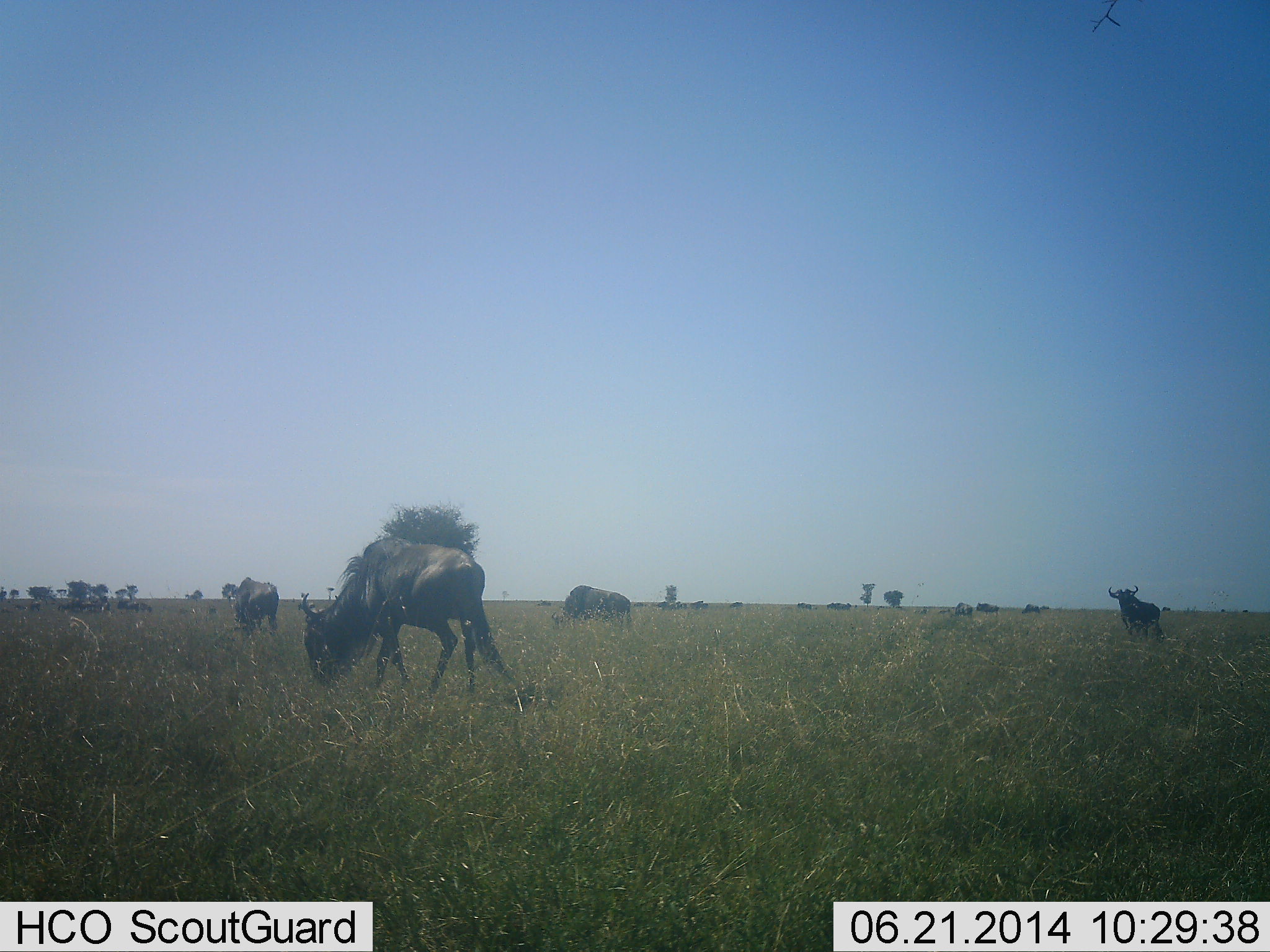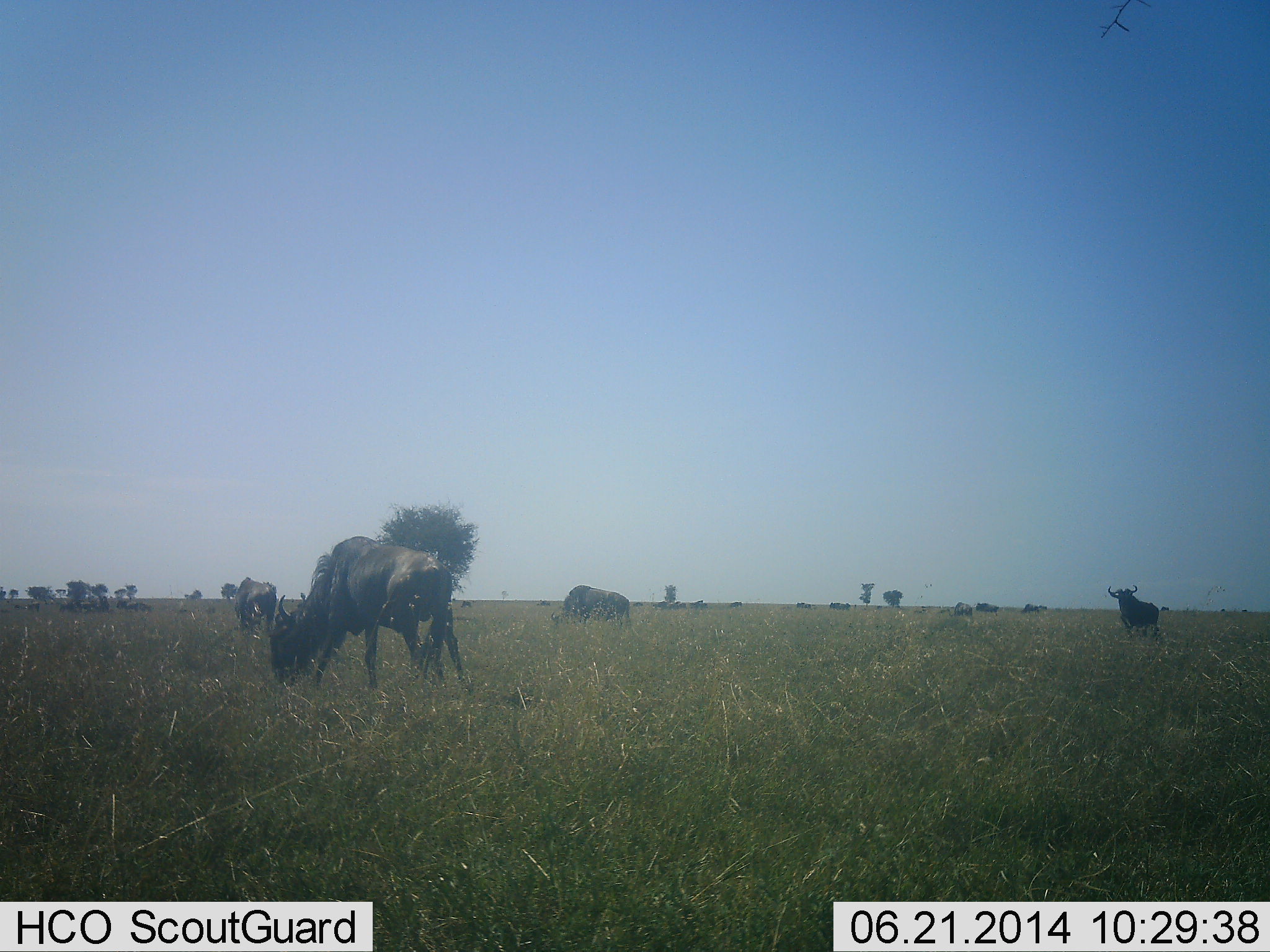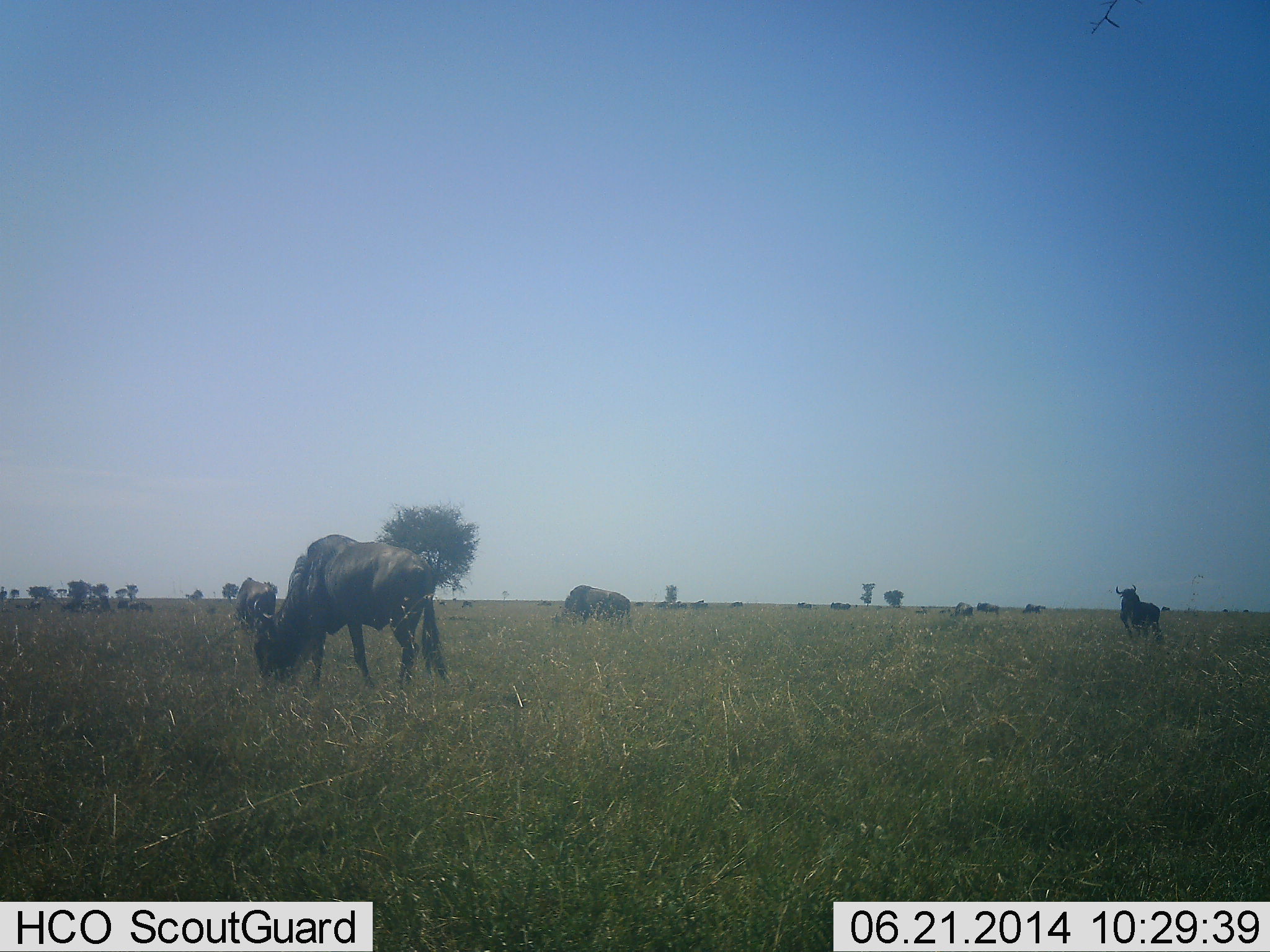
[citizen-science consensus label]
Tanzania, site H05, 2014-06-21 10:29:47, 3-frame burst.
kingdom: Animalia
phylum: Chordata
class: Mammalia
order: Artiodactyla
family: Bovidae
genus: Connochaetes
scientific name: Connochaetes taurinus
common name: blue wildebeest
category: wildebeest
Wildebeest (blue wildebeest) (Connochaetes taurinus), count 5. Behavior (volunteer vote fractions): standing 65%, resting 3%, moving 35%, interacting 0%. Young present (vote fraction): 0%. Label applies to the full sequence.